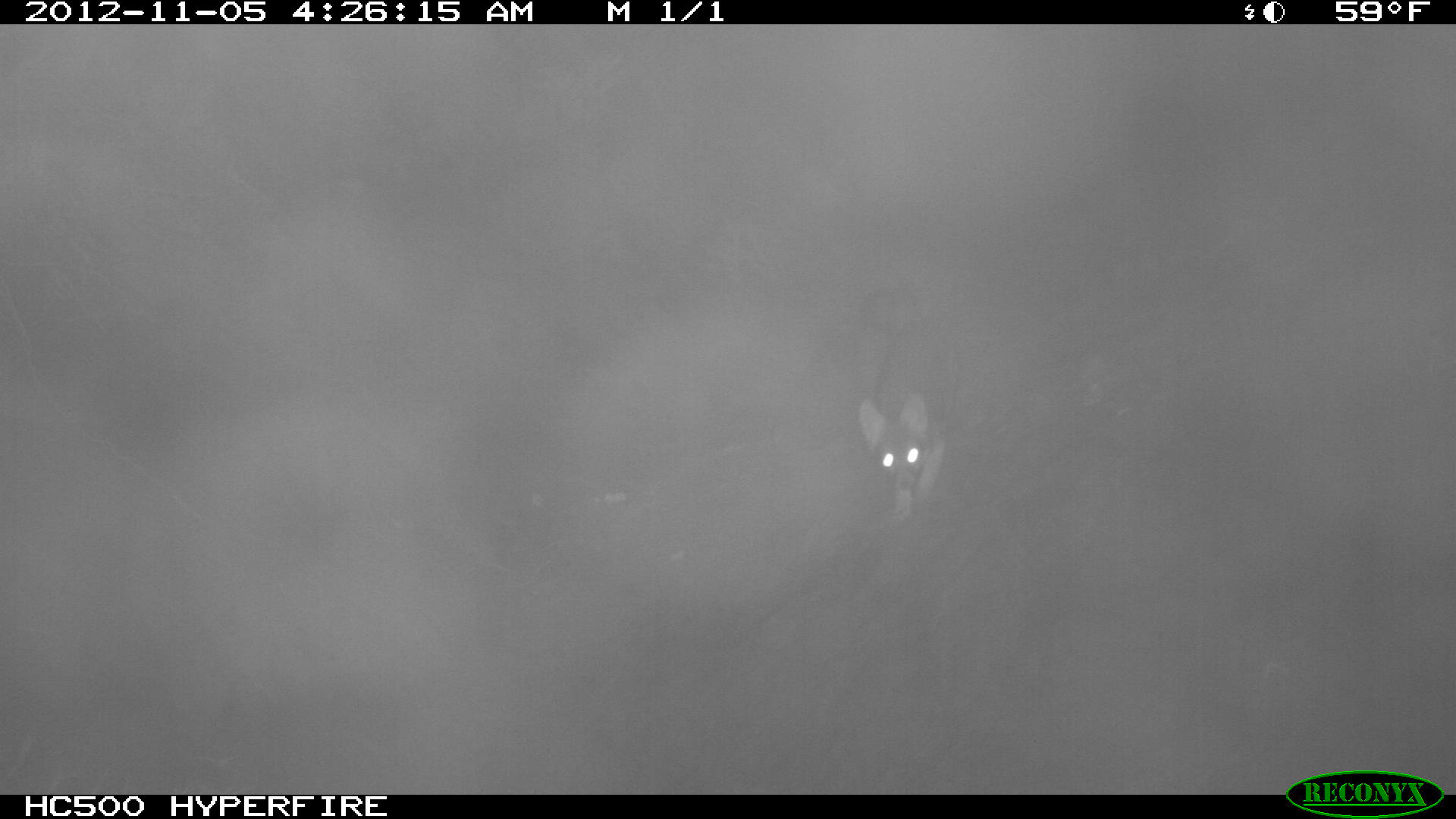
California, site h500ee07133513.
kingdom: Animalia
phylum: Chordata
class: Mammalia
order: Carnivora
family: Canidae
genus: Urocyon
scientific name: Urocyon littoralis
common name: island fox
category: fox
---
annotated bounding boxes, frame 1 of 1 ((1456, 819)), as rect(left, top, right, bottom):
fox: rect(857, 284, 957, 523)